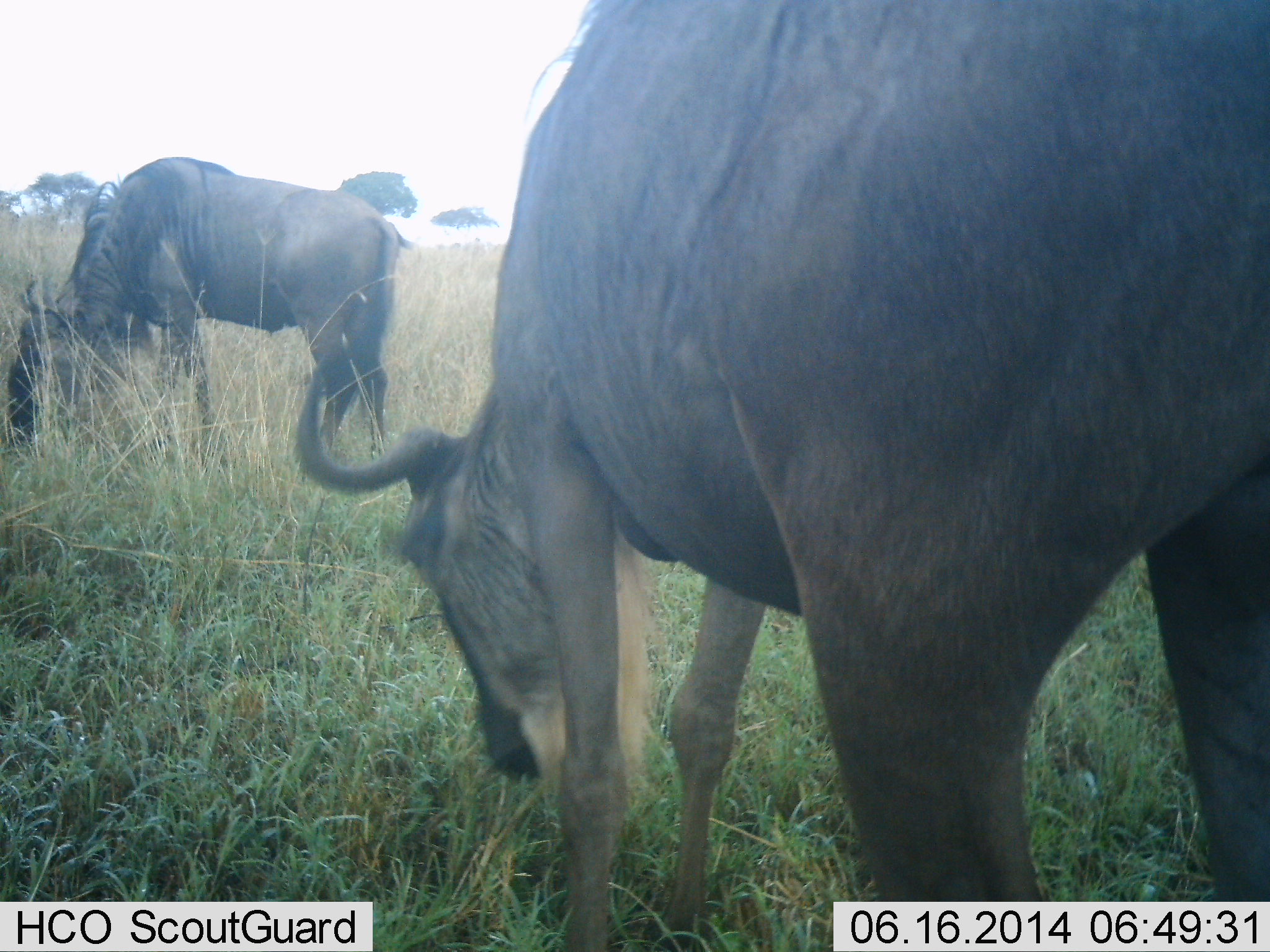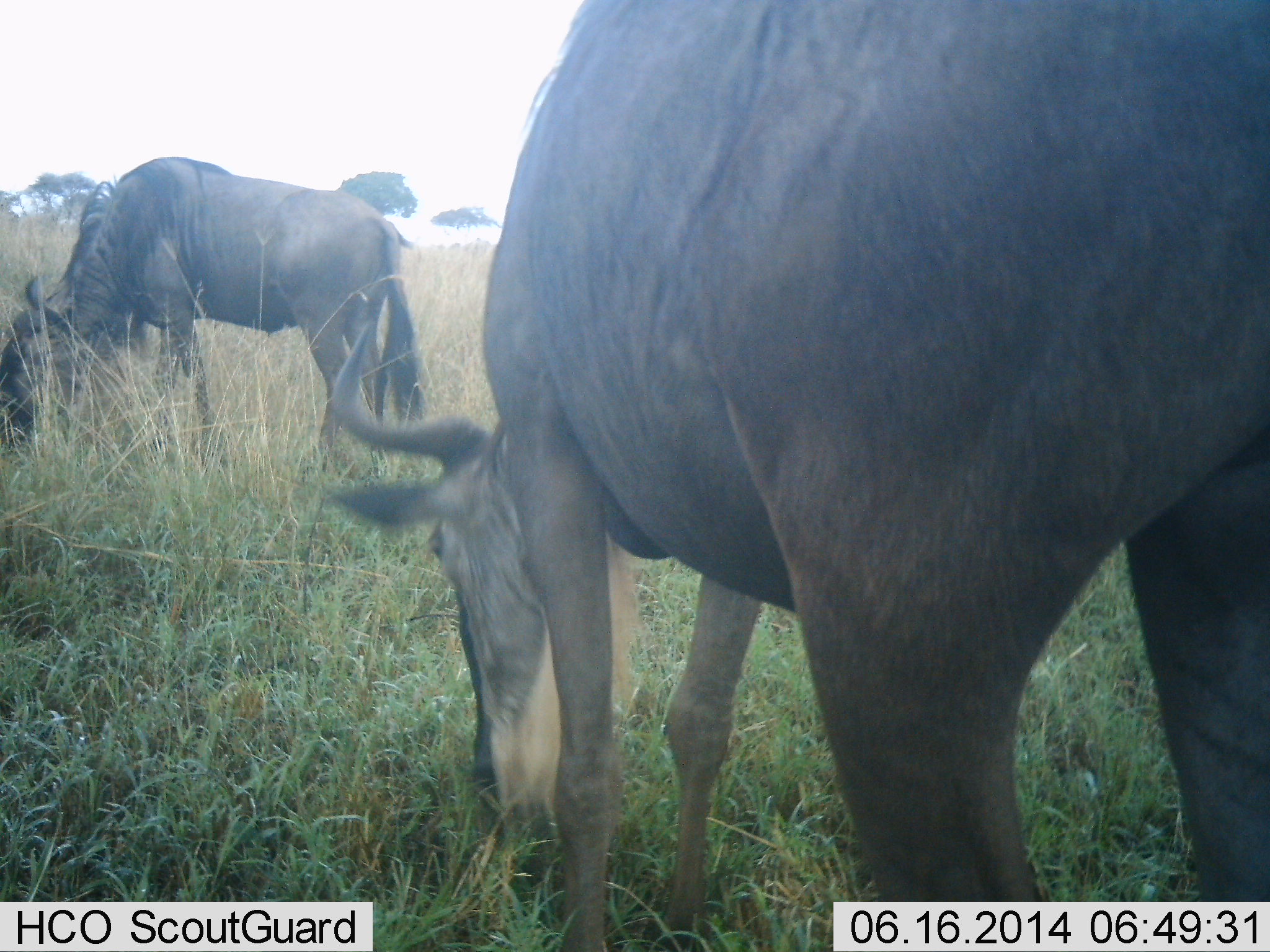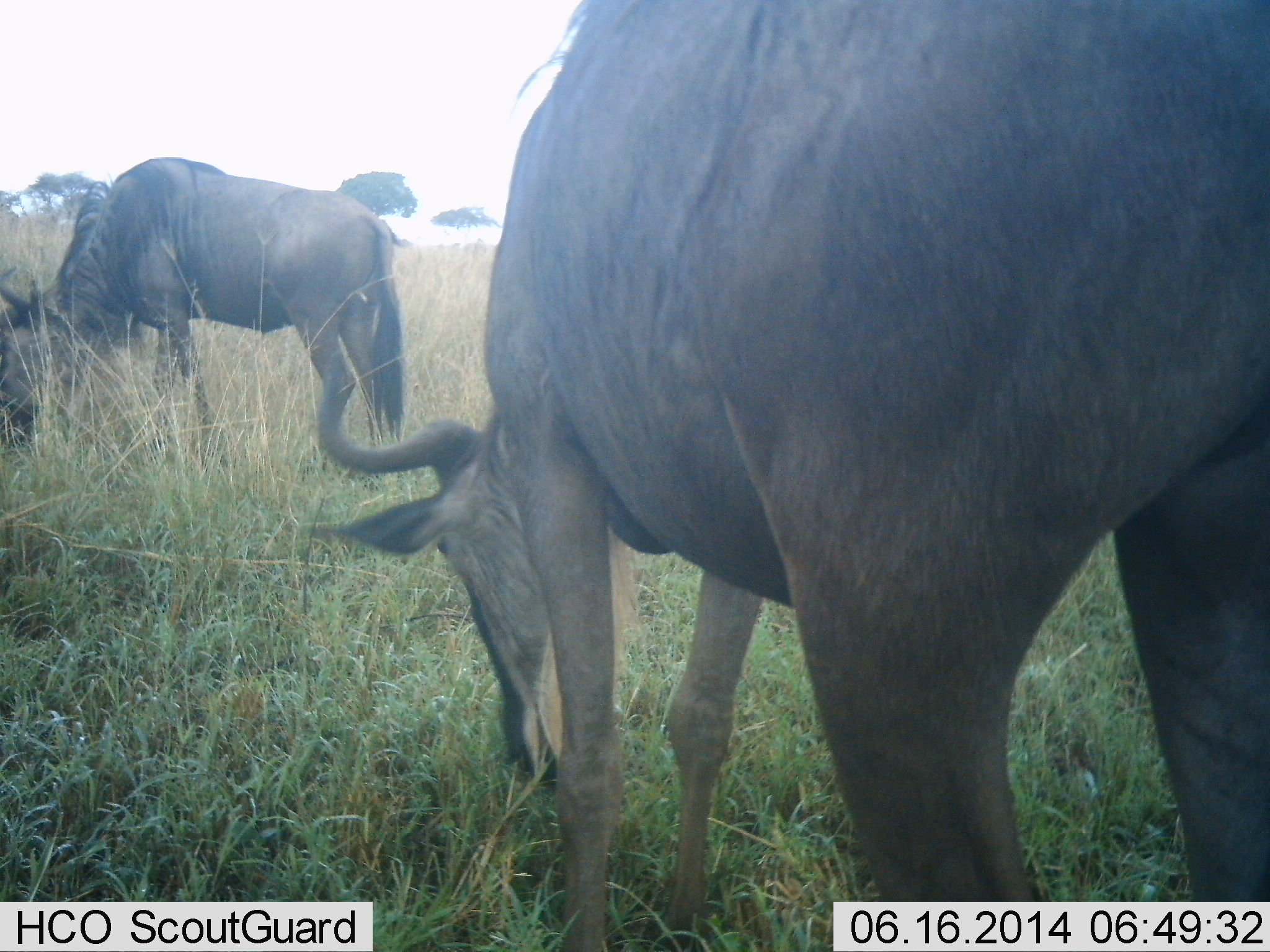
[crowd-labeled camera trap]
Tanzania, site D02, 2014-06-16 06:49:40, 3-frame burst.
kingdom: Animalia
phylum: Chordata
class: Mammalia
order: Artiodactyla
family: Bovidae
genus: Connochaetes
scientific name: Connochaetes taurinus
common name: blue wildebeest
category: wildebeest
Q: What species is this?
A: Wildebeest (blue wildebeest) (Connochaetes taurinus).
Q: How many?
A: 2.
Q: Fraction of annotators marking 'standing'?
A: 18%.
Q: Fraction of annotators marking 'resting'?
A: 0%.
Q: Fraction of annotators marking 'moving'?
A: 0%.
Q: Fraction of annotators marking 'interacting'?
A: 0%.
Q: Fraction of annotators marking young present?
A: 0%.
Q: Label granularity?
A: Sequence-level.